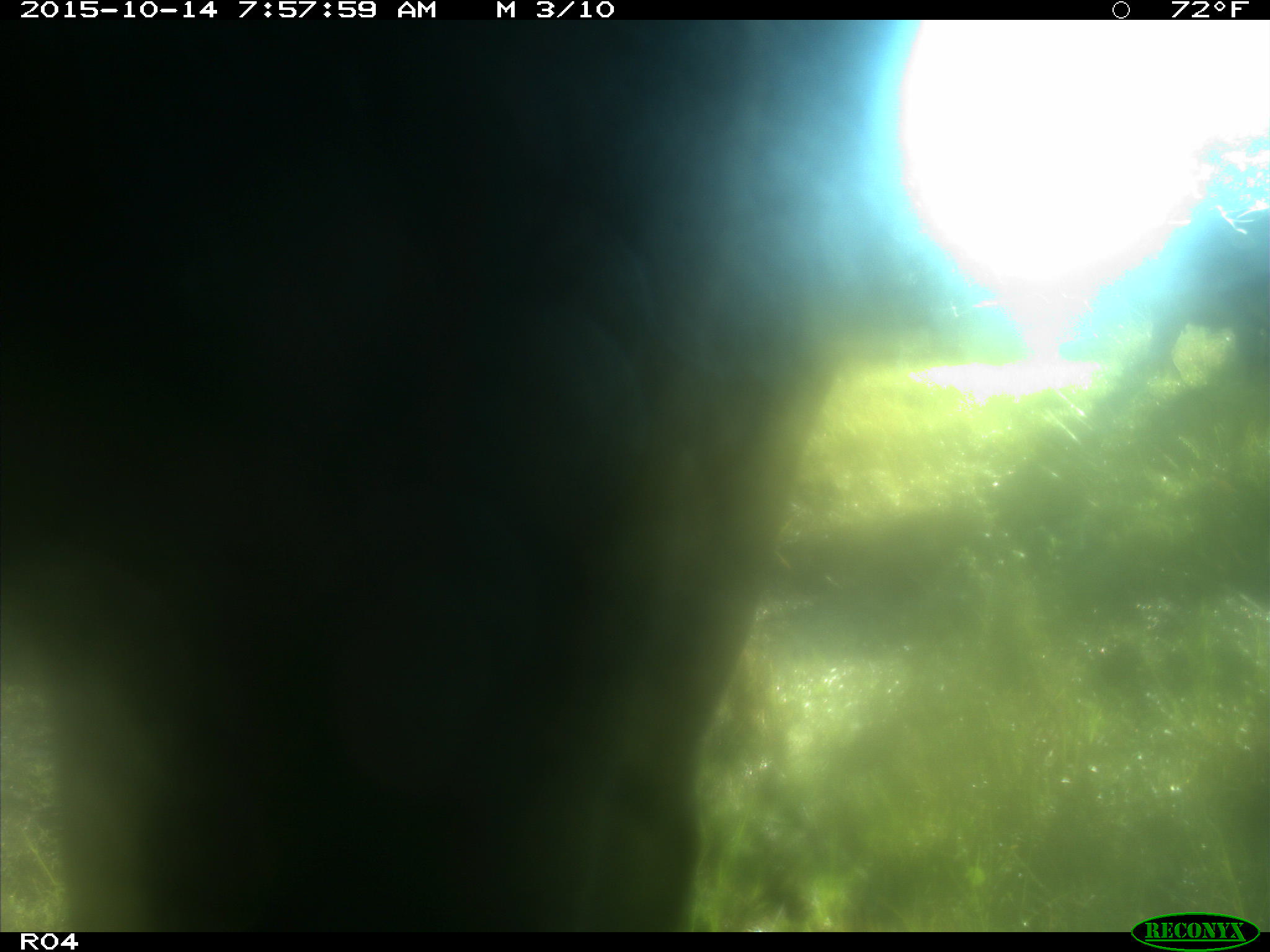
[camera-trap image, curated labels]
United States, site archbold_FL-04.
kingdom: Animalia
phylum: Chordata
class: Mammalia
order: Artiodactyla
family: Bovidae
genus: Bos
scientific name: Bos taurus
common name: domestic cow